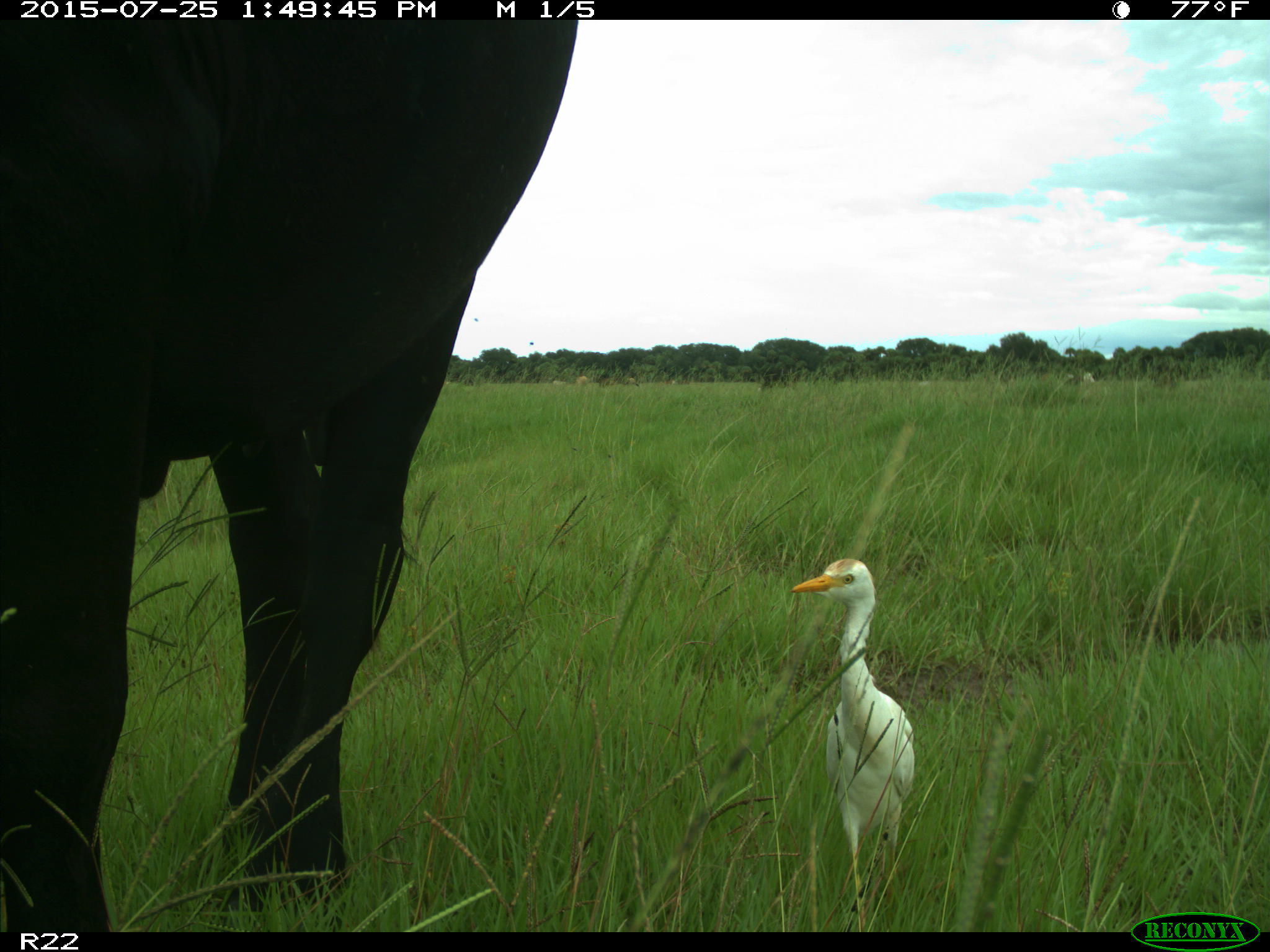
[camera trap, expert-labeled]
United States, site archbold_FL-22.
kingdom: Animalia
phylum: Chordata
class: Mammalia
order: Artiodactyla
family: Bovidae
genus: Bos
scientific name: Bos taurus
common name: domestic cow